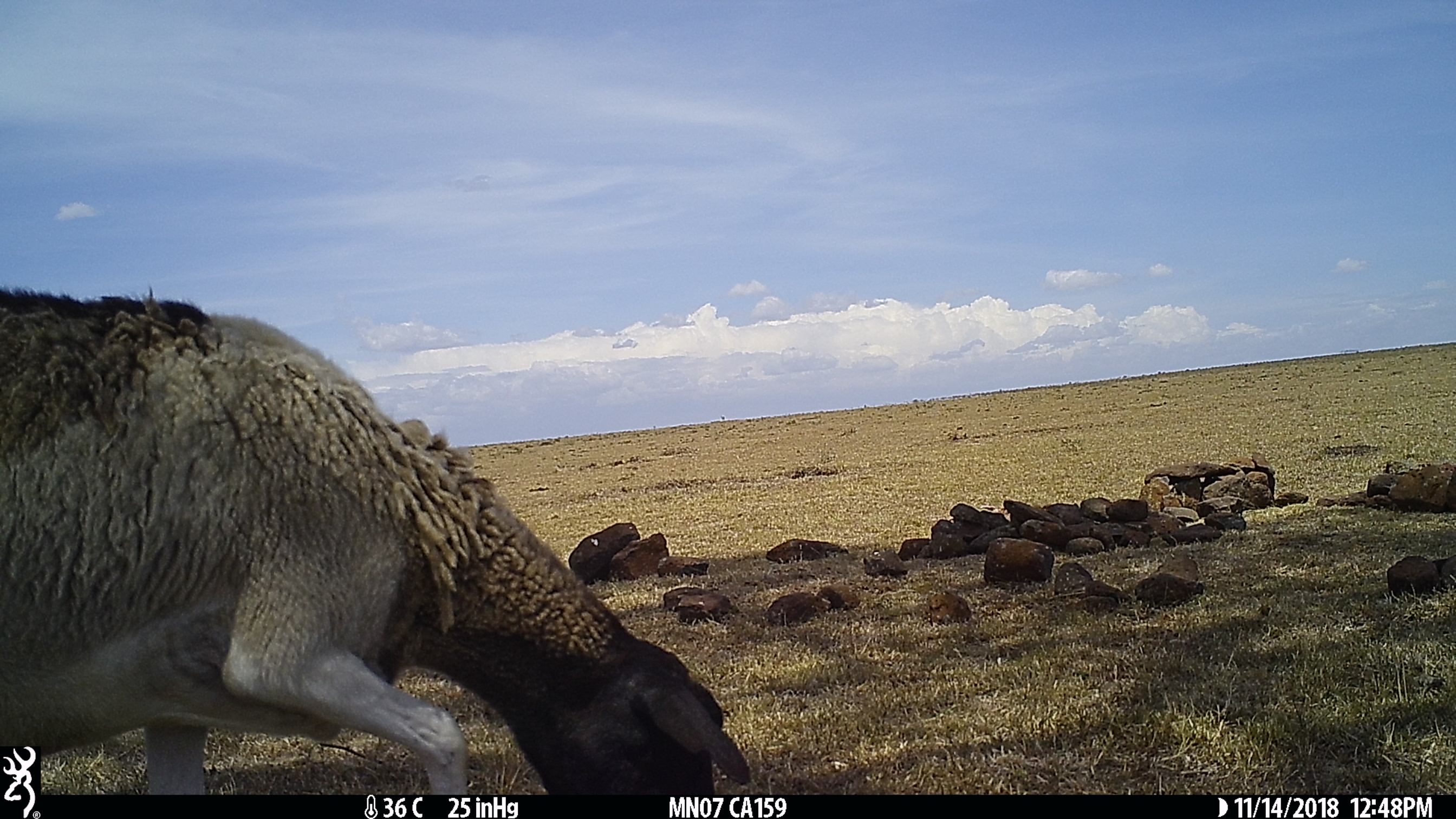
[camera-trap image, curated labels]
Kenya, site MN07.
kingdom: Animalia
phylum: Chordata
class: Mammalia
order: Artiodactyla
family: Bovidae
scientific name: Bovidae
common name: sheep or goat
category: shoat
Shoat (sheep or goat) (Bovidae).